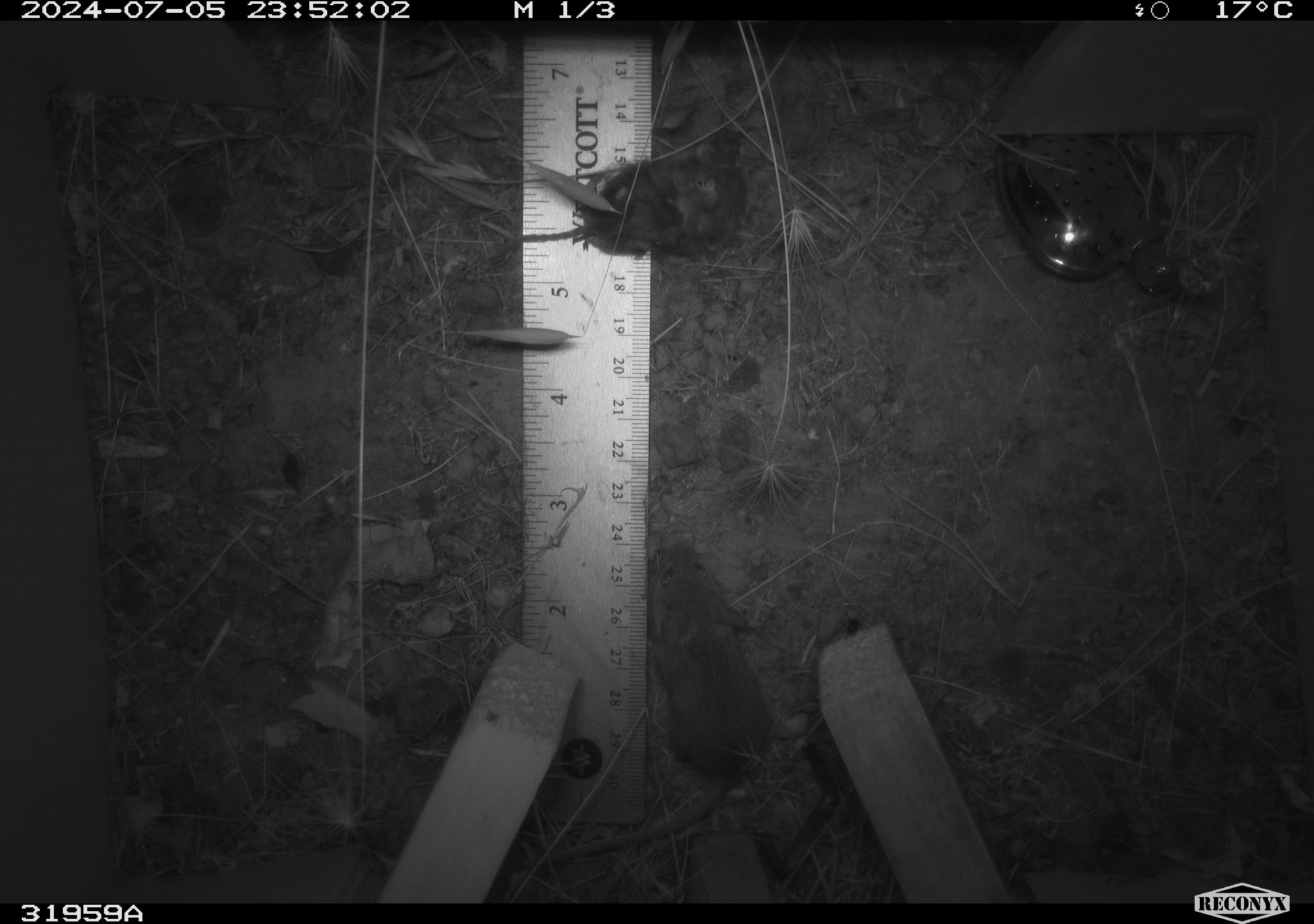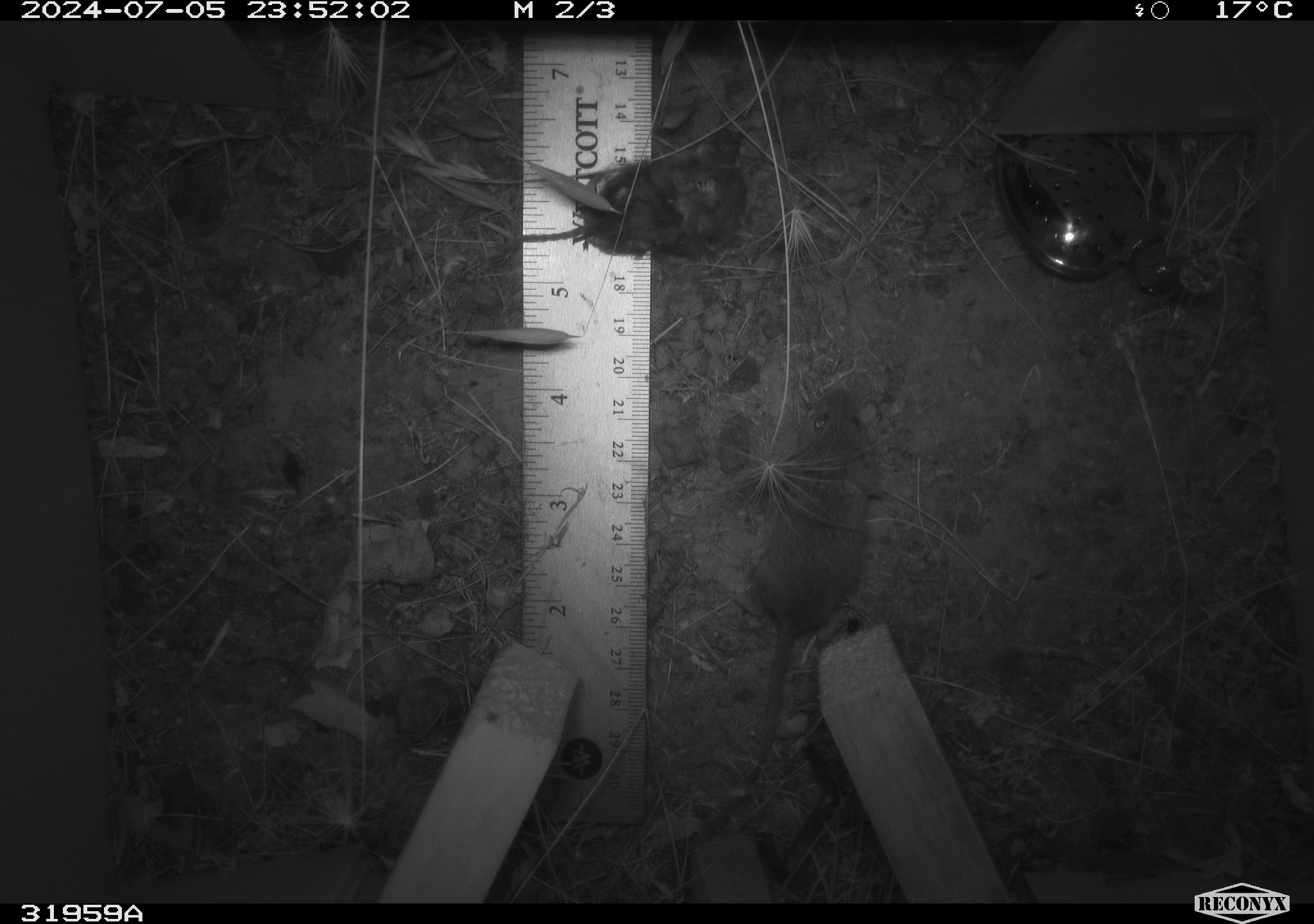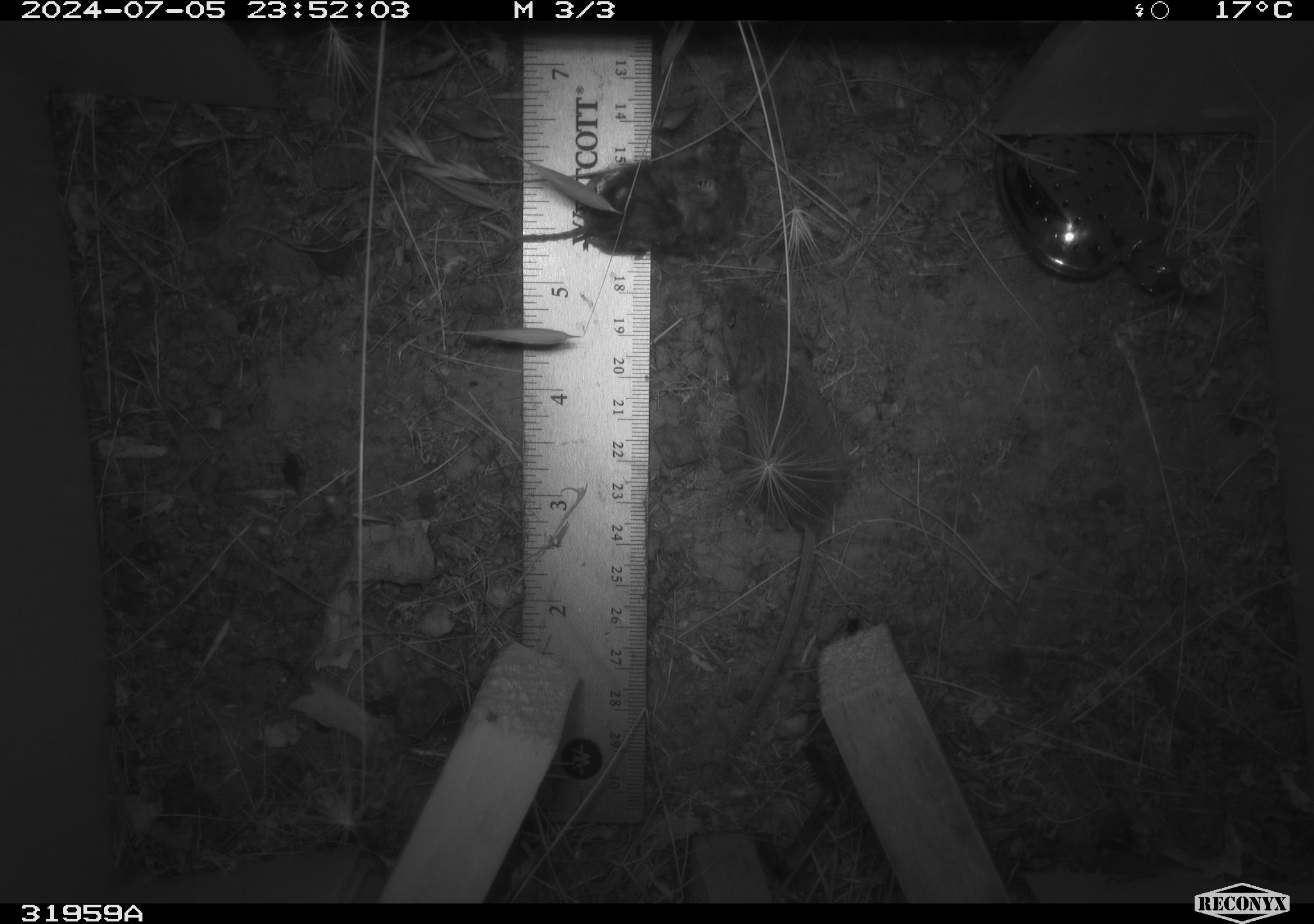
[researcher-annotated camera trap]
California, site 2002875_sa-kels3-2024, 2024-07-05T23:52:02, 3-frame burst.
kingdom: Animalia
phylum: Chordata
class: Mammalia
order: Rodentia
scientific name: Rodentia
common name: mouse species